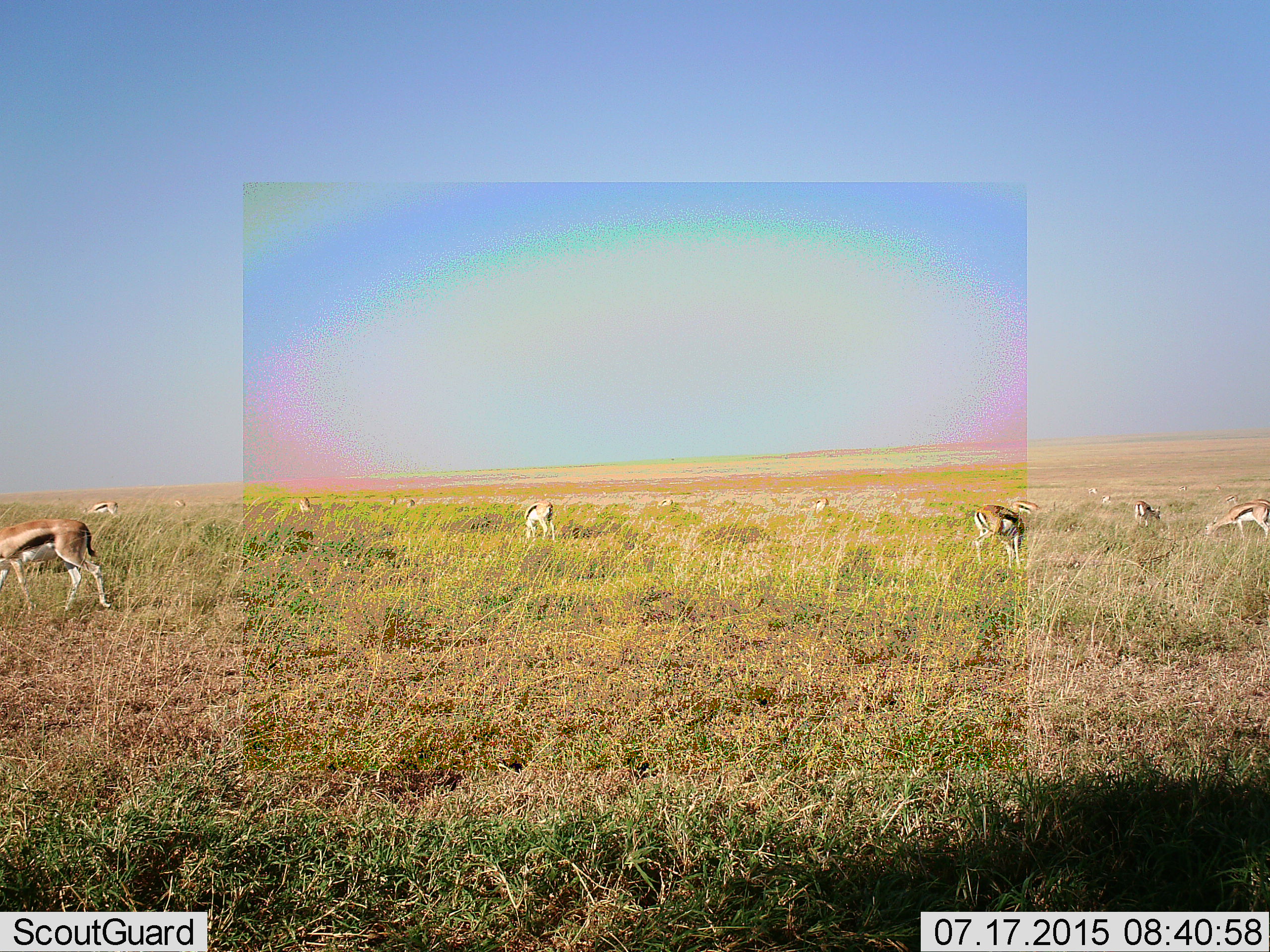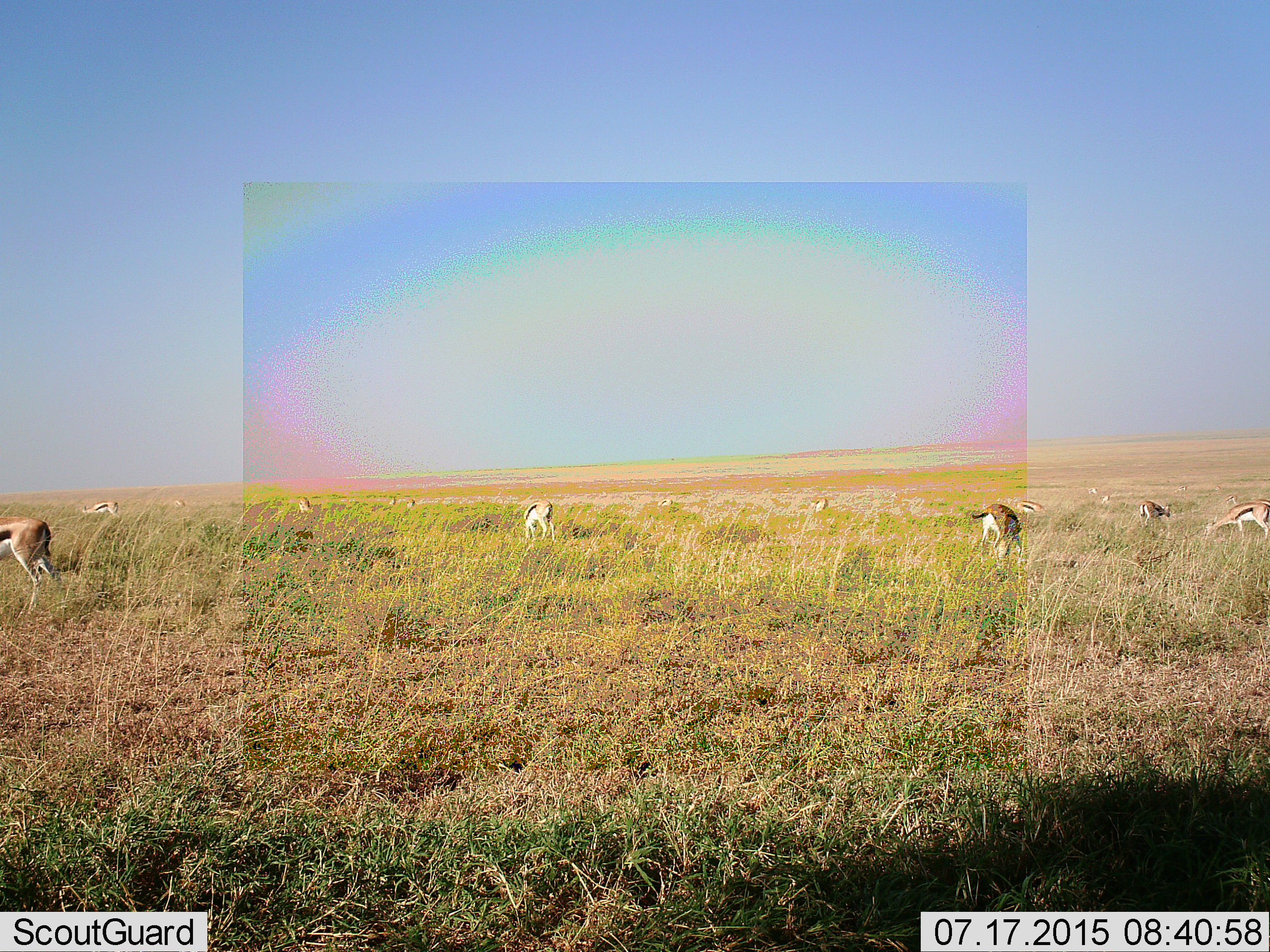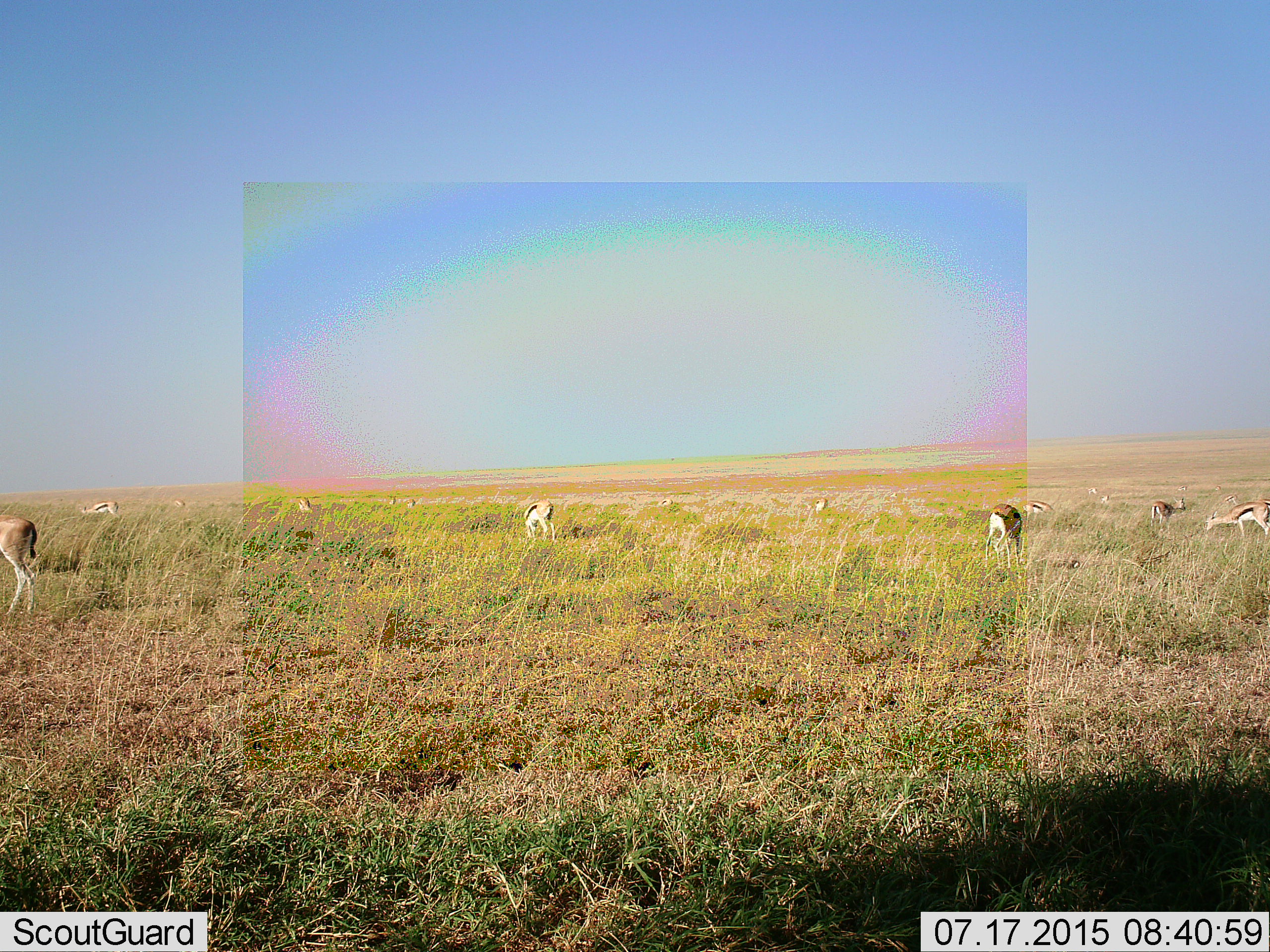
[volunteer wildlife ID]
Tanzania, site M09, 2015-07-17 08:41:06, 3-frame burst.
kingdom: Animalia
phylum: Chordata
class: Mammalia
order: Artiodactyla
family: Bovidae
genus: Eudorcas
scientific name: Eudorcas thomsonii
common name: thomson's gazelle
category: gazellethomsons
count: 11-50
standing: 33%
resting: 0%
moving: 22%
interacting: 11%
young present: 0%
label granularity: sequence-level